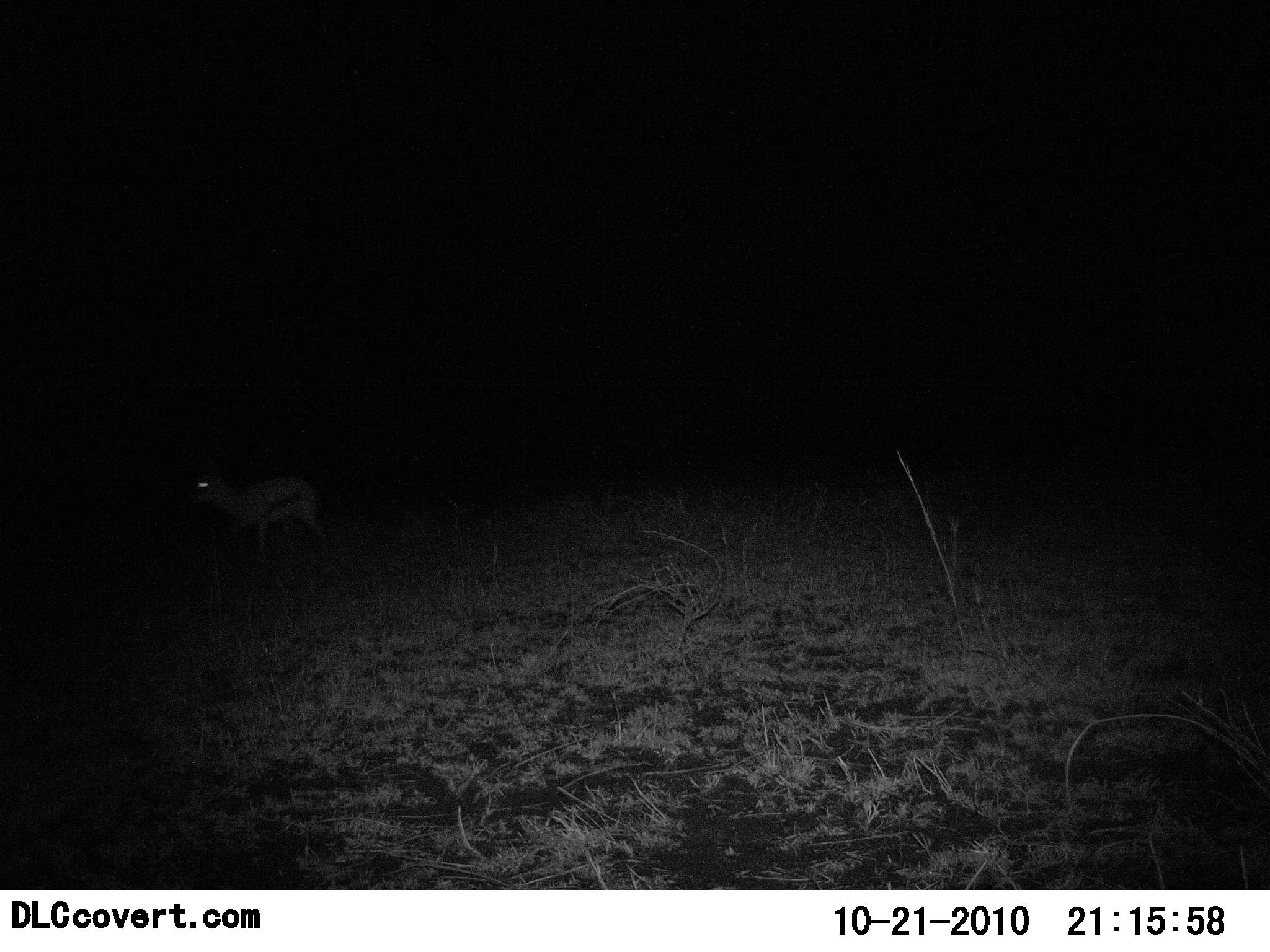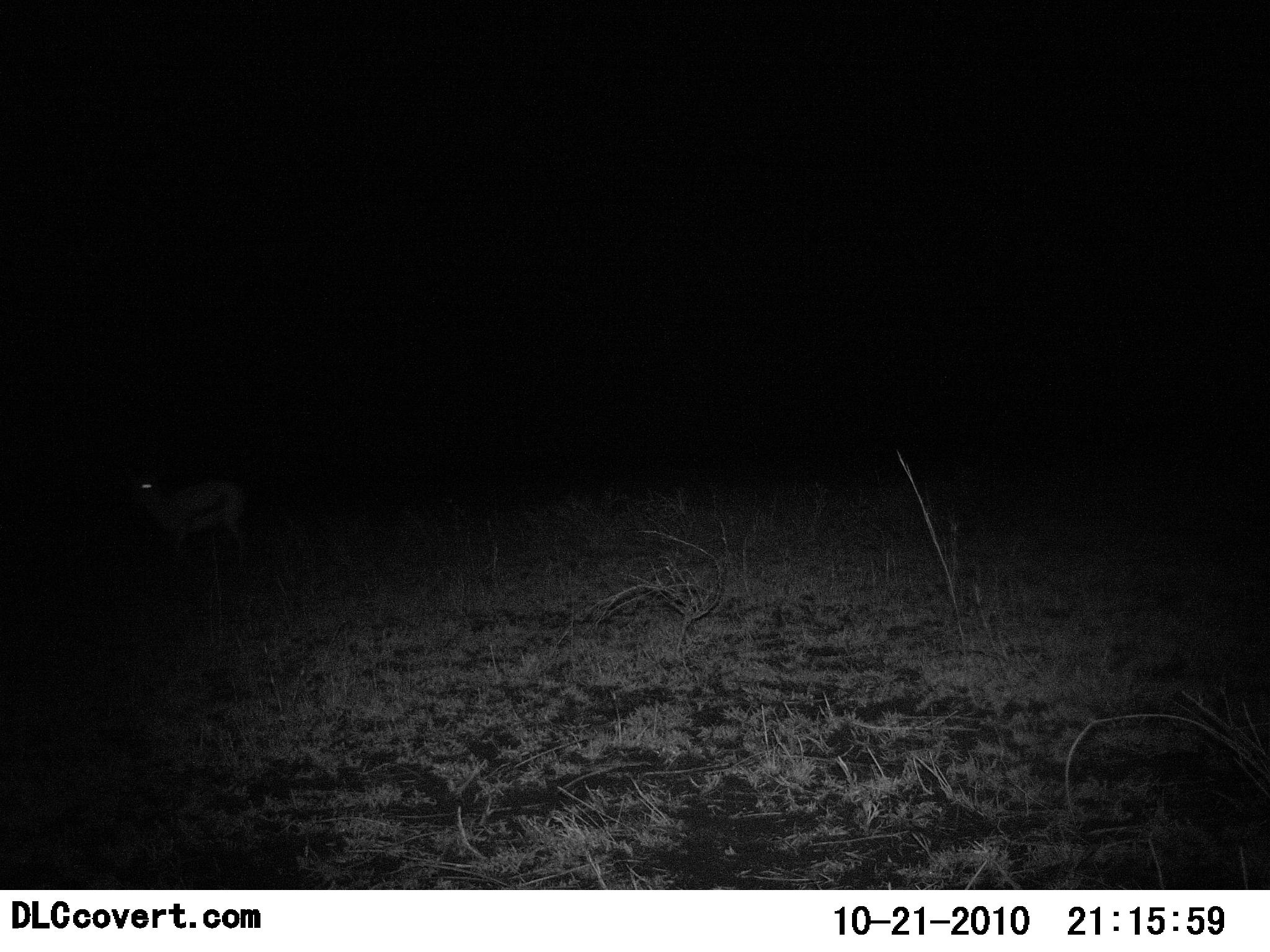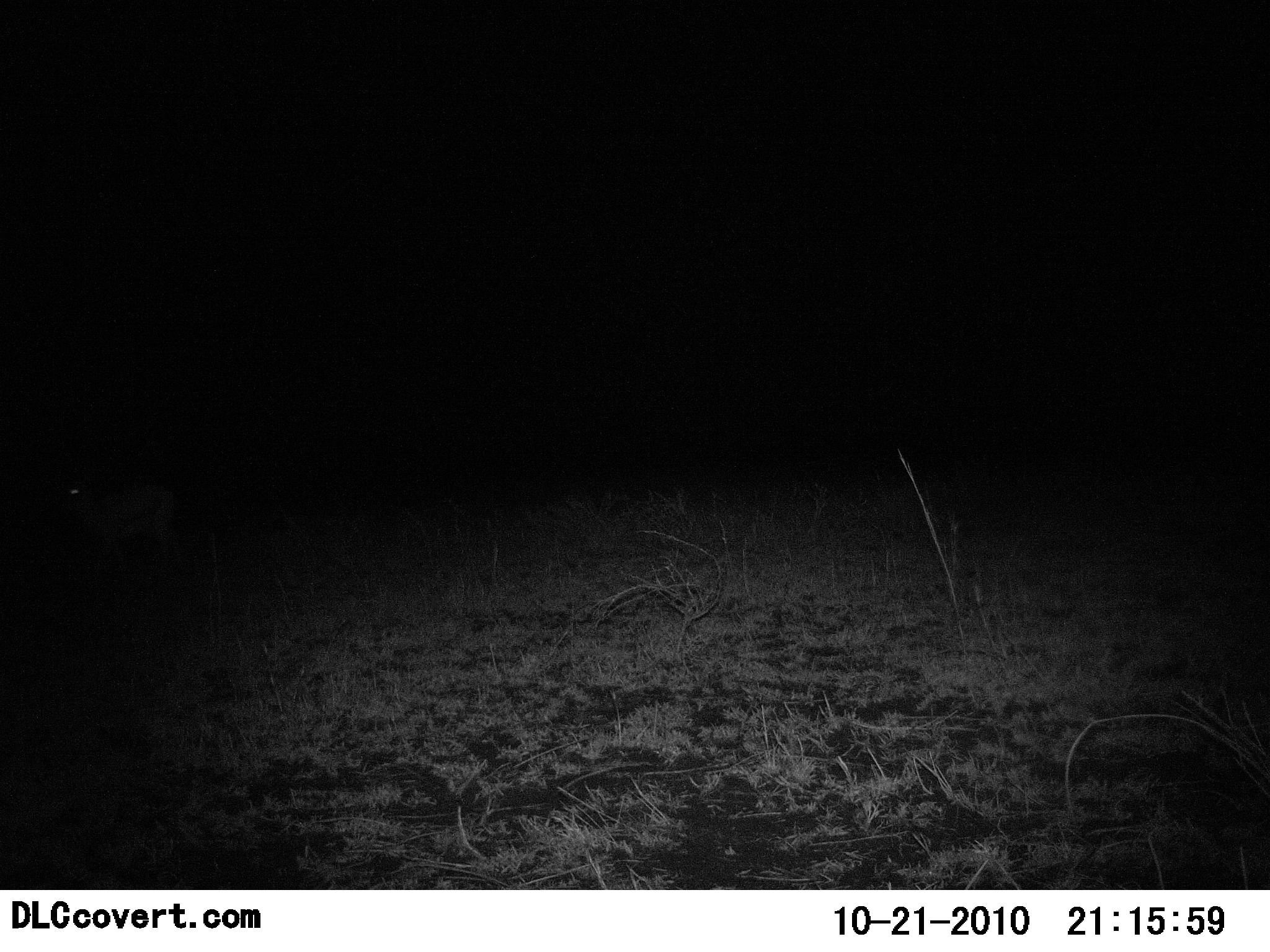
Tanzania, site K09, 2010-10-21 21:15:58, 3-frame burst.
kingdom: Animalia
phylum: Chordata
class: Mammalia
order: Artiodactyla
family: Bovidae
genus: Eudorcas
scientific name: Eudorcas thomsonii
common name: thomson's gazelle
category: gazellethomsons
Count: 1.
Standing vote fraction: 30%.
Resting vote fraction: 10%.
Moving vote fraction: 80%.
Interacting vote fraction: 0%.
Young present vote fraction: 0%.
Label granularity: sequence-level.